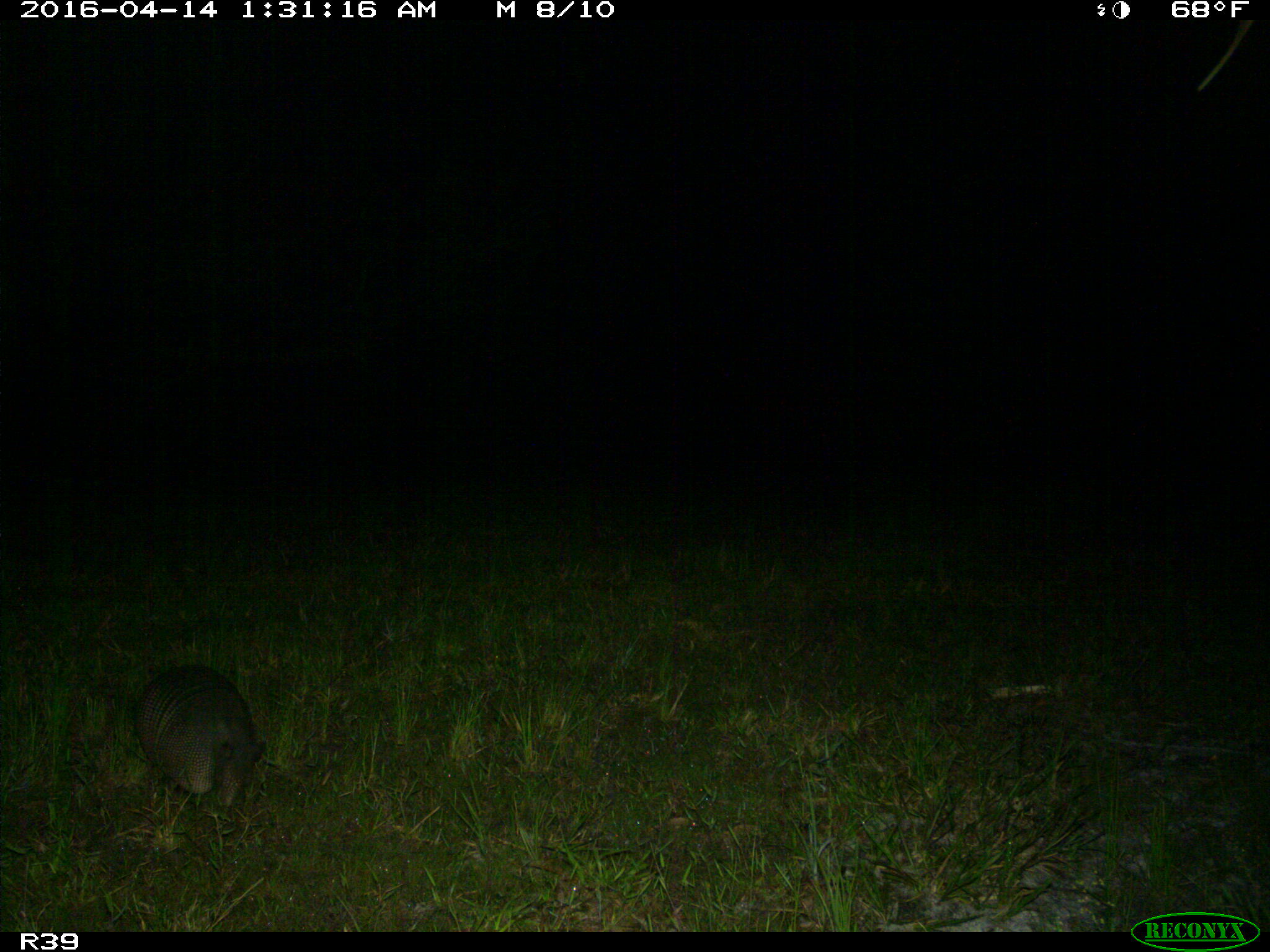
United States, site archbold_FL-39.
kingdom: Animalia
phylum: Chordata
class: Mammalia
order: Cingulata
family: Dasypodidae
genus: Dasypus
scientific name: Dasypus novemcinctus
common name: nine-banded armadillo